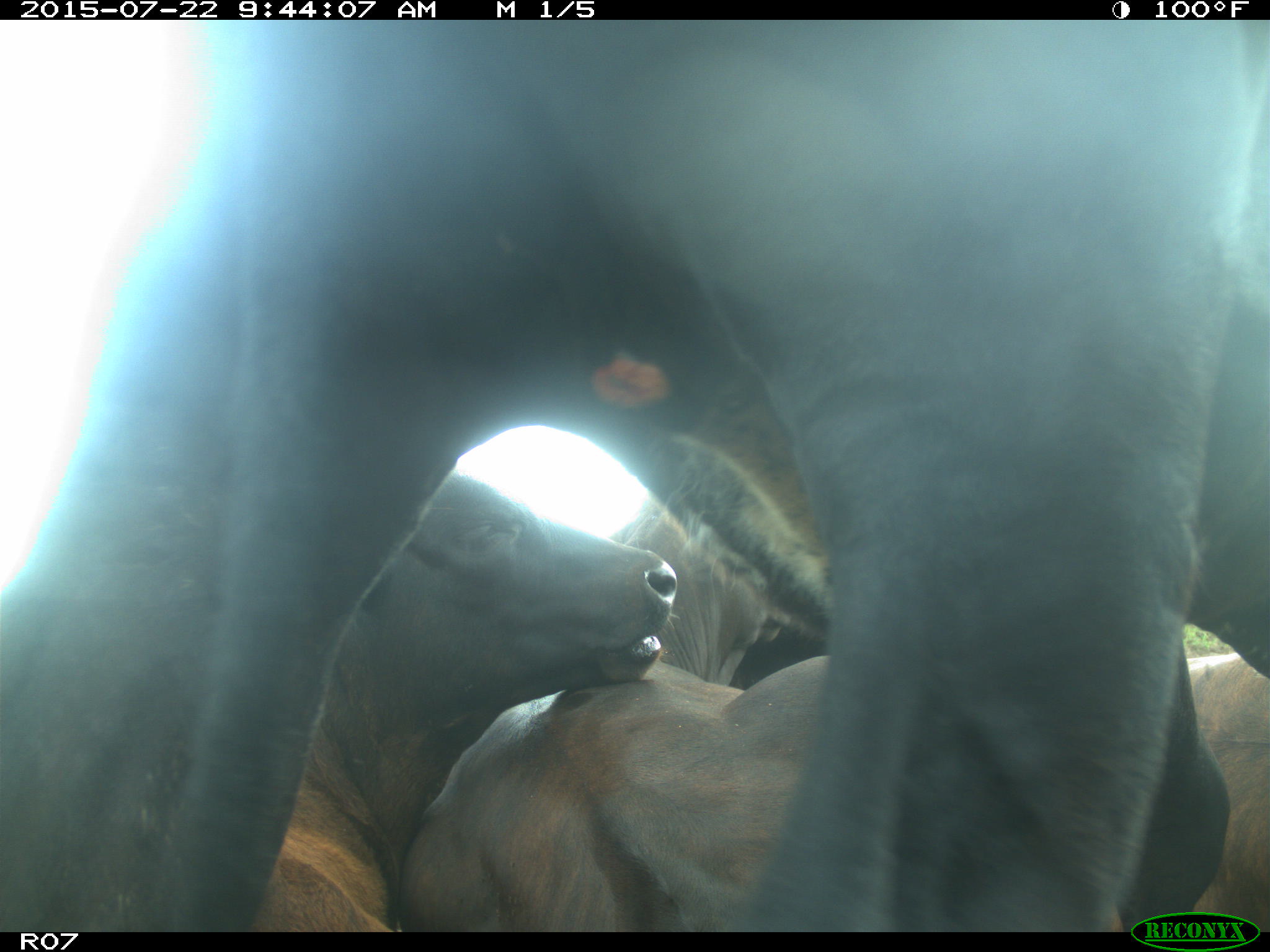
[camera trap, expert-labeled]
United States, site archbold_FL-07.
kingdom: Animalia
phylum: Chordata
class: Mammalia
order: Carnivora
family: Procyonidae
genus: Procyon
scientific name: Procyon lotor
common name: common raccoon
Procyon lotor (common raccoon).